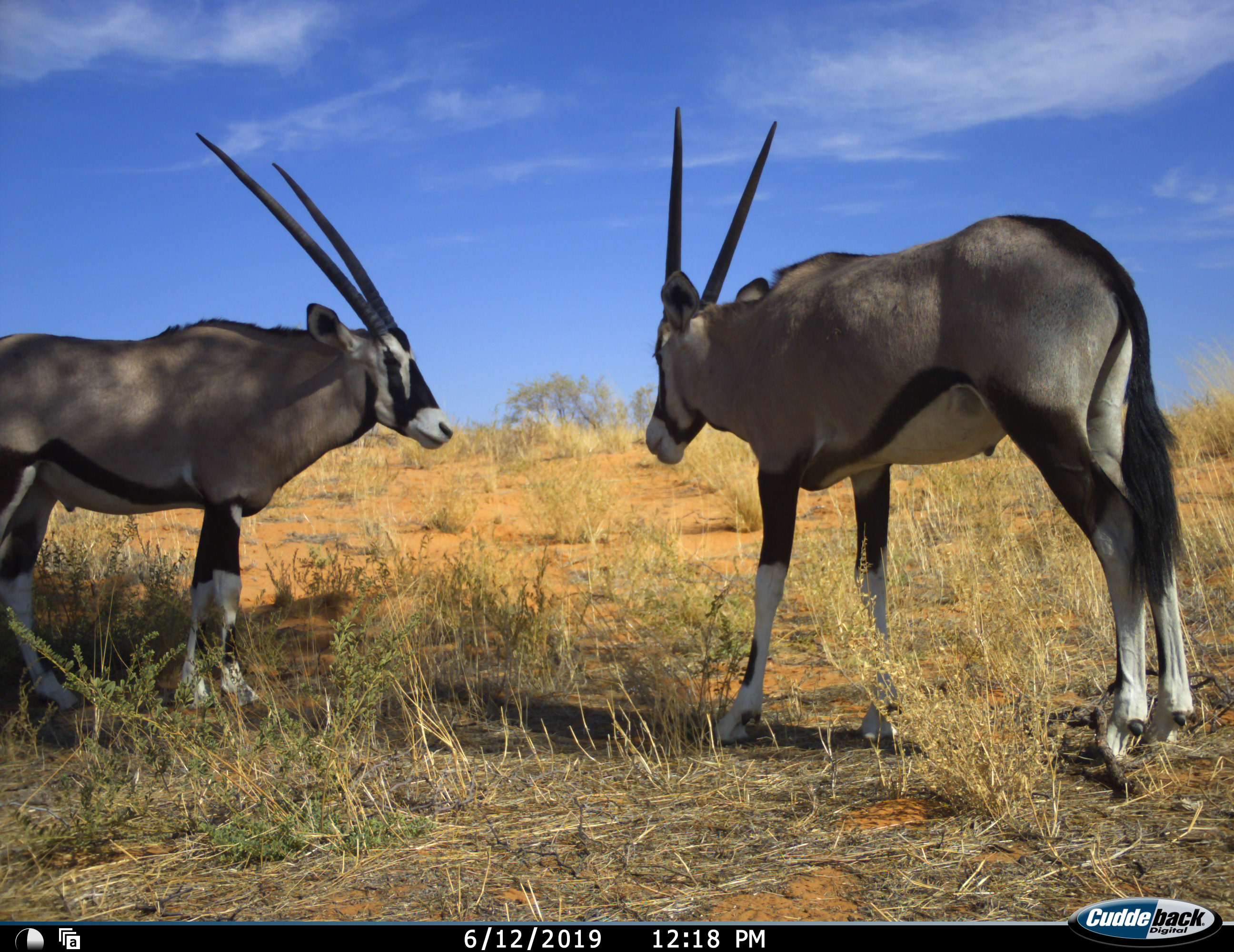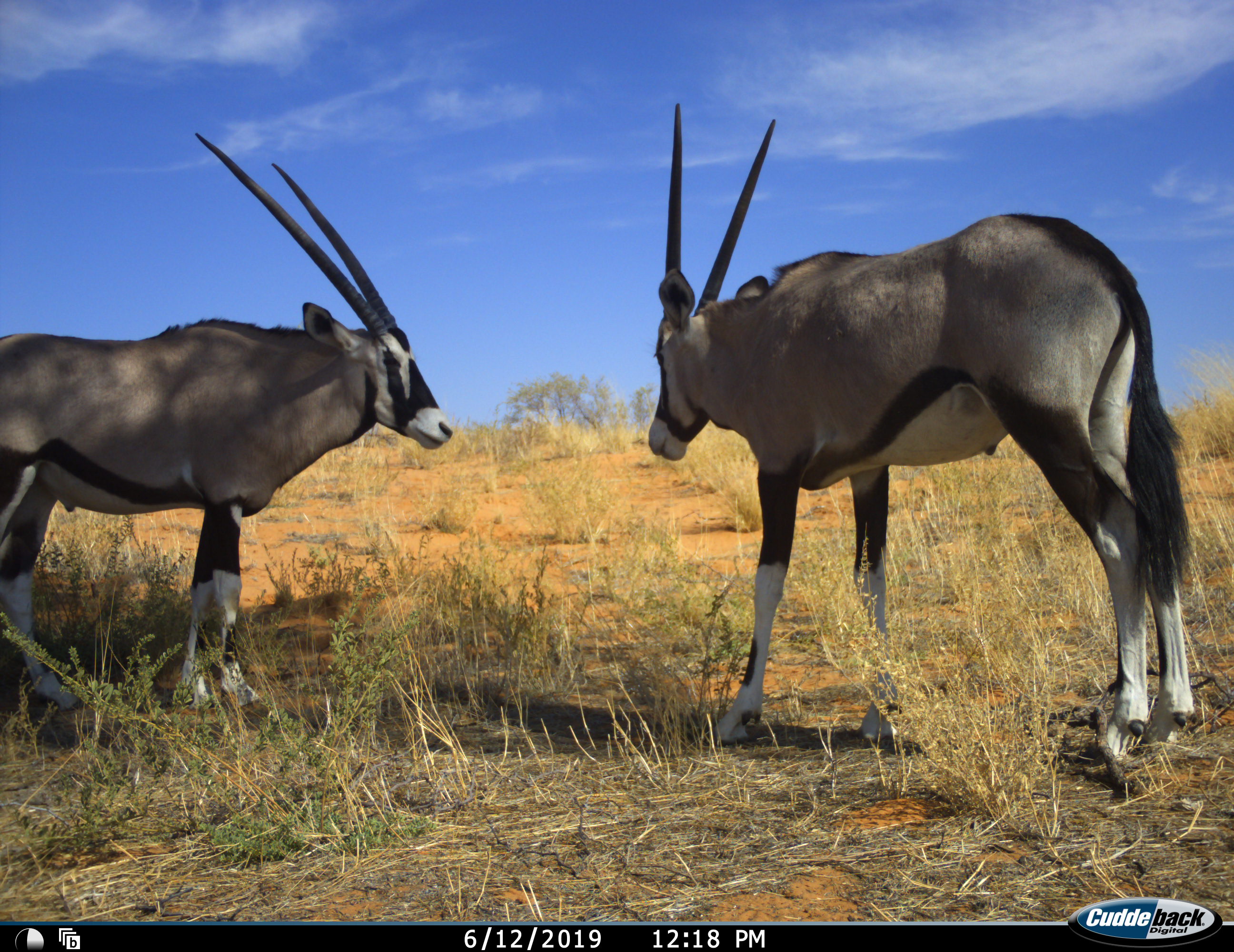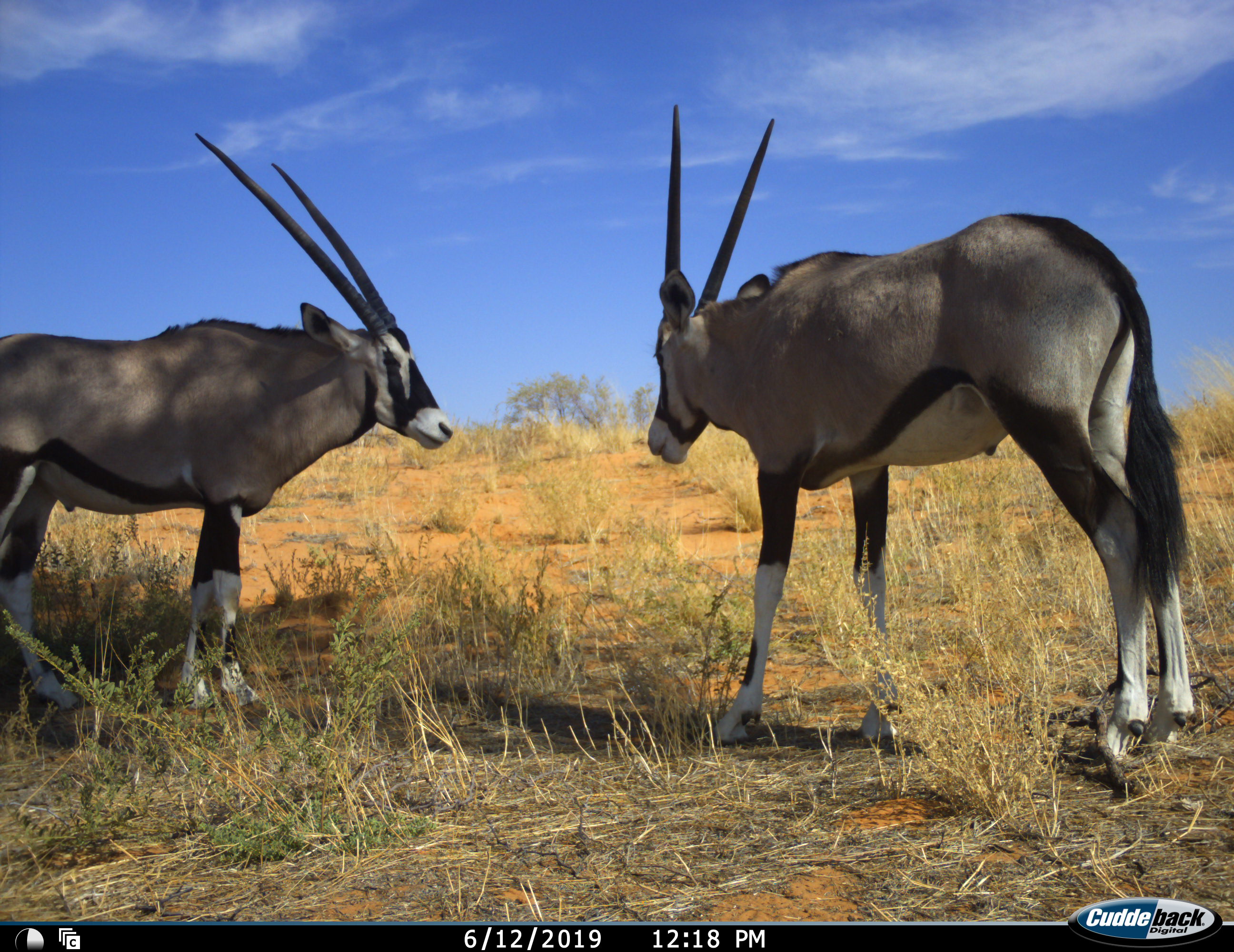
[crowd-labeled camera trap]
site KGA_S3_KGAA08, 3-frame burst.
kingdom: Animalia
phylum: Chordata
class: Mammalia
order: Artiodactyla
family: Bovidae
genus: Oryx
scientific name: Oryx gazella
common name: gemsbok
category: oryx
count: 2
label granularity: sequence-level